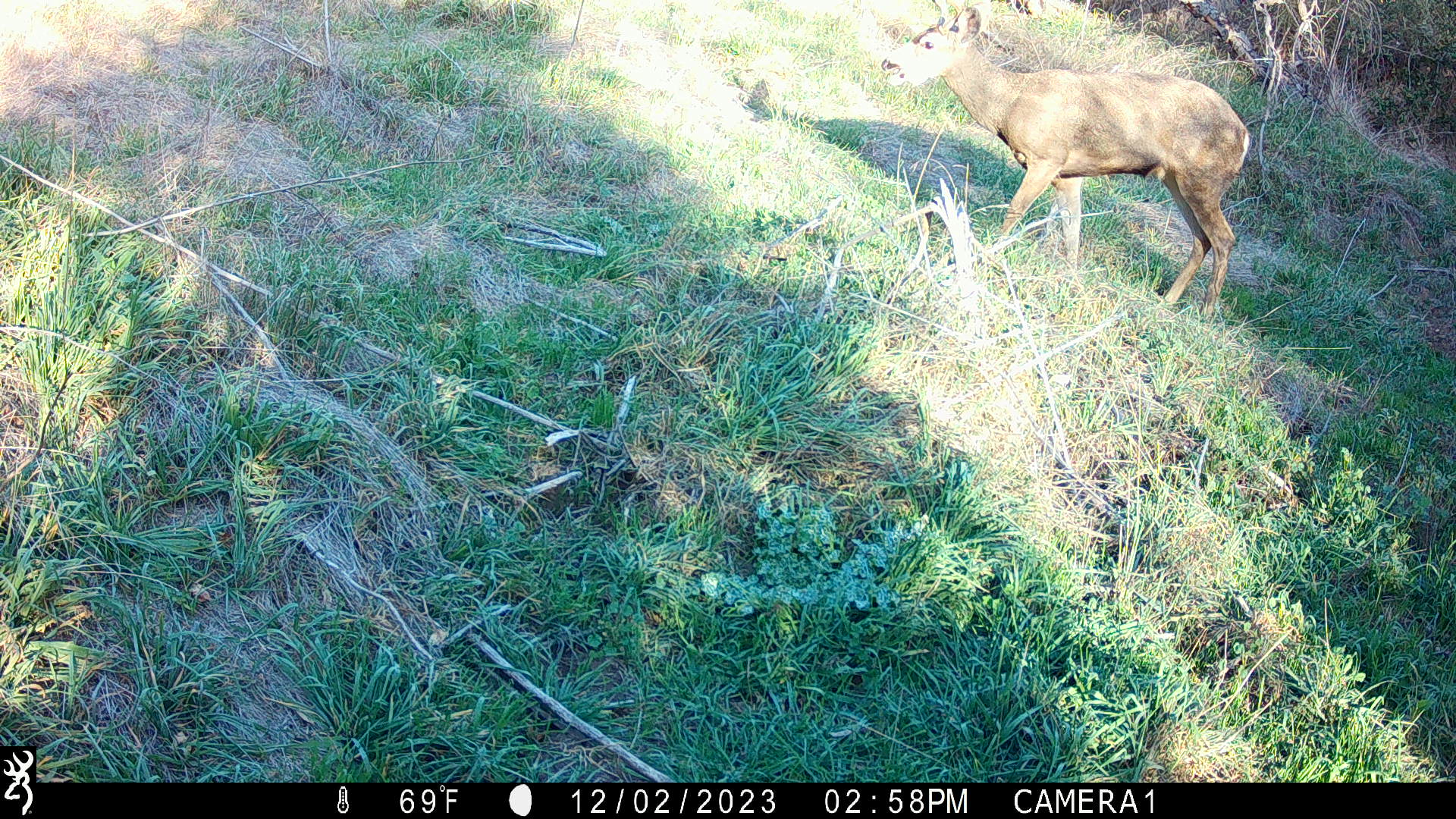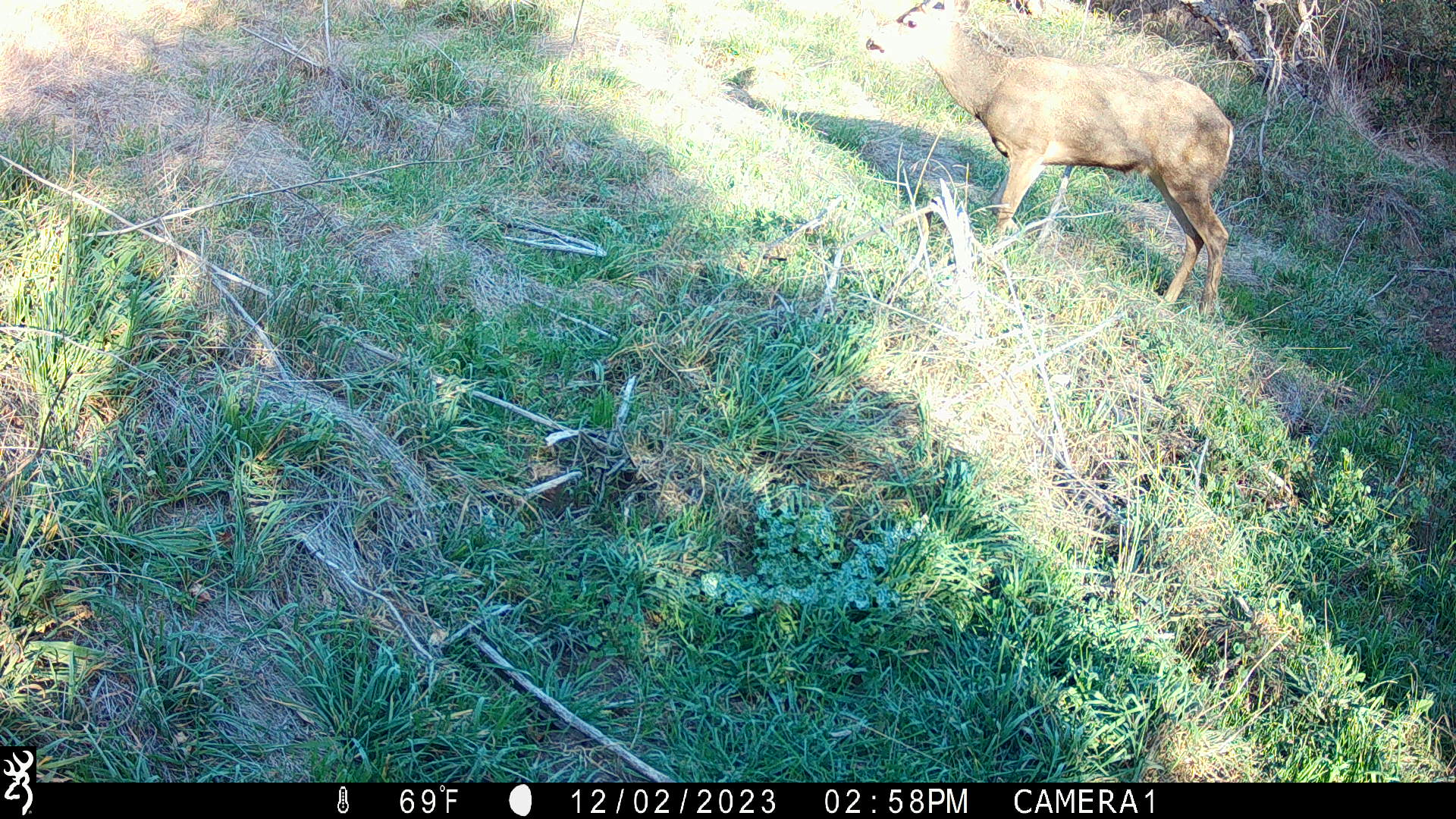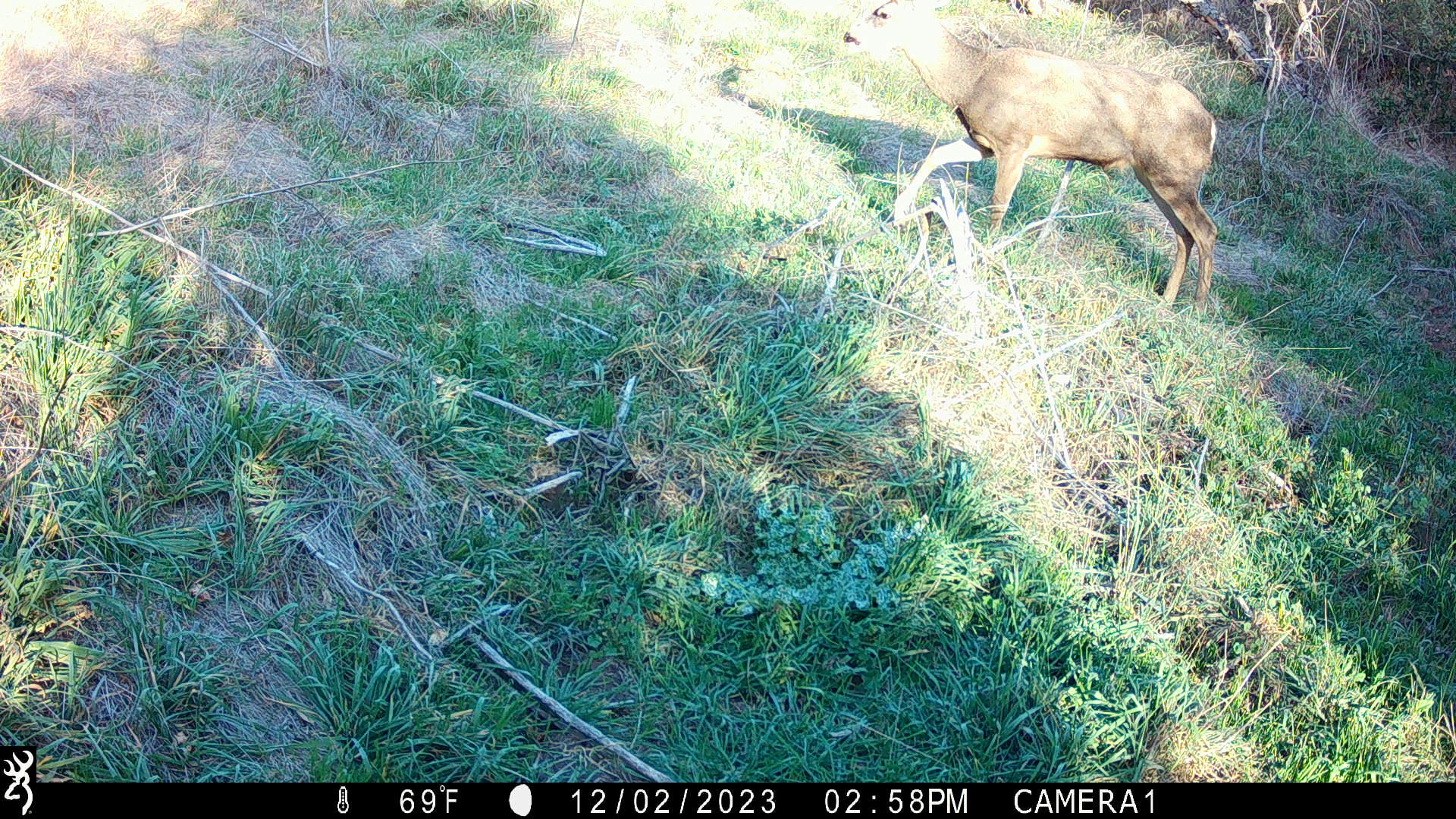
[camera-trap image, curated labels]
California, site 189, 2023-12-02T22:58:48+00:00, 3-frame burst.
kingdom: Animalia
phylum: Chordata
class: Mammalia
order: Artiodactyla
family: Cervidae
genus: Odocoileus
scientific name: Odocoileus hemionus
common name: mule deer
Mule deer (Odocoileus hemionus).